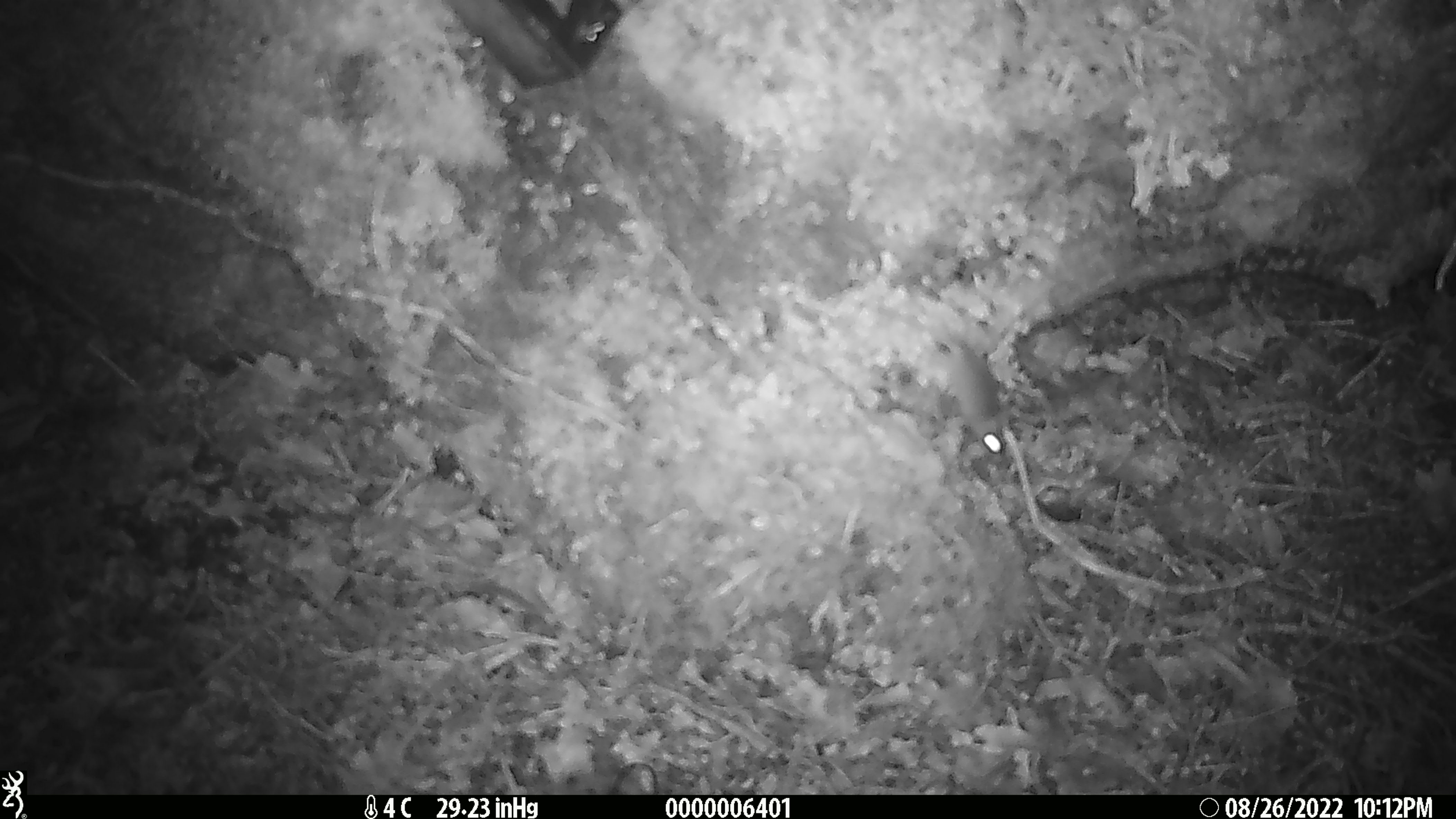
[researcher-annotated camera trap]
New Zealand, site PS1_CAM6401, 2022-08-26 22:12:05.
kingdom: Animalia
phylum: Chordata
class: Mammalia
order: Rodentia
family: Muridae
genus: Mus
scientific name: Mus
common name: mouse